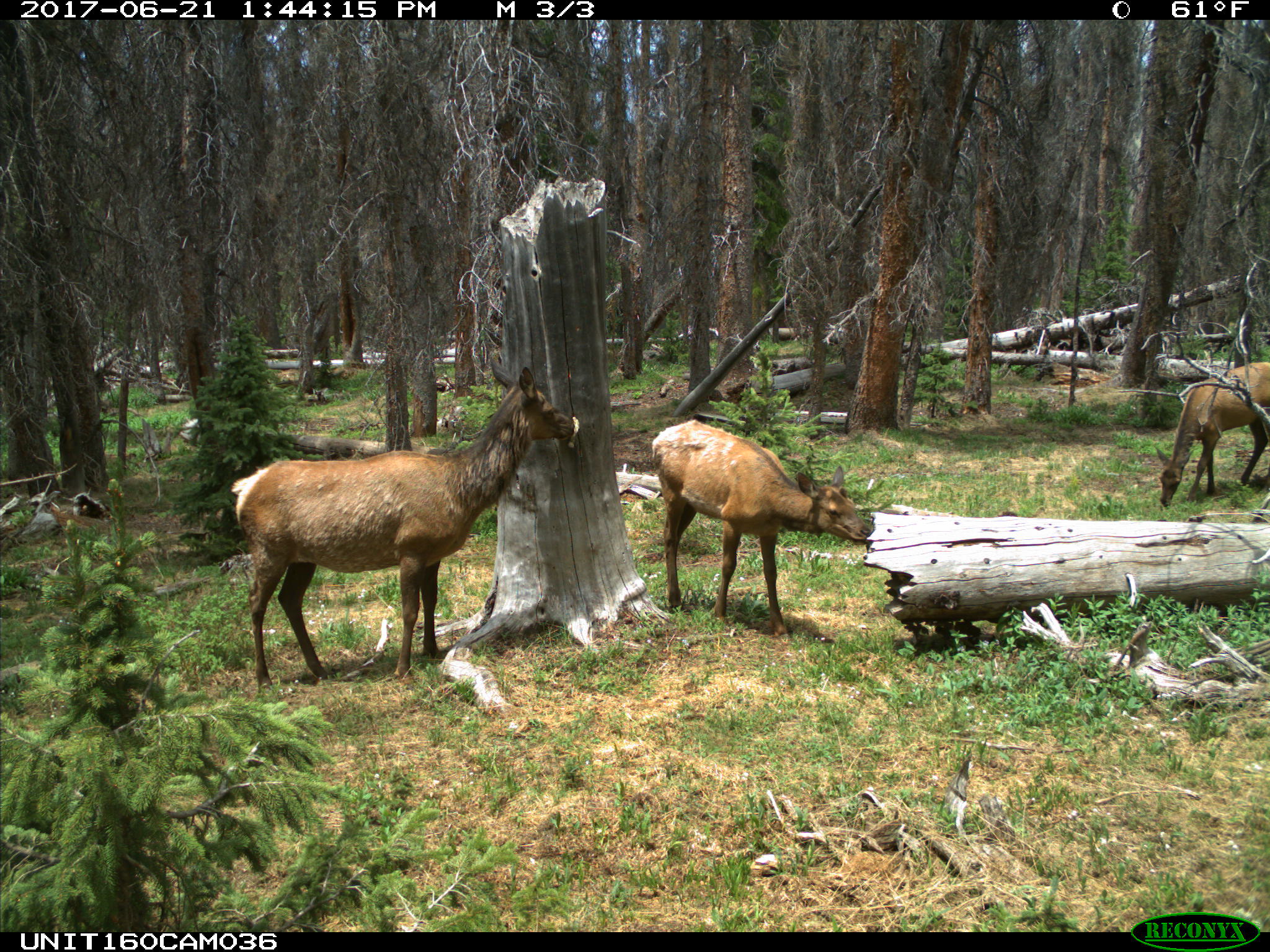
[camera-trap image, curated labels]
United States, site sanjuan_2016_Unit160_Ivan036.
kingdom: Animalia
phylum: Chordata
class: Mammalia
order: Artiodactyla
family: Cervidae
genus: Cervus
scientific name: Cervus elaphus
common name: red deer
Cervus elaphus (red deer).